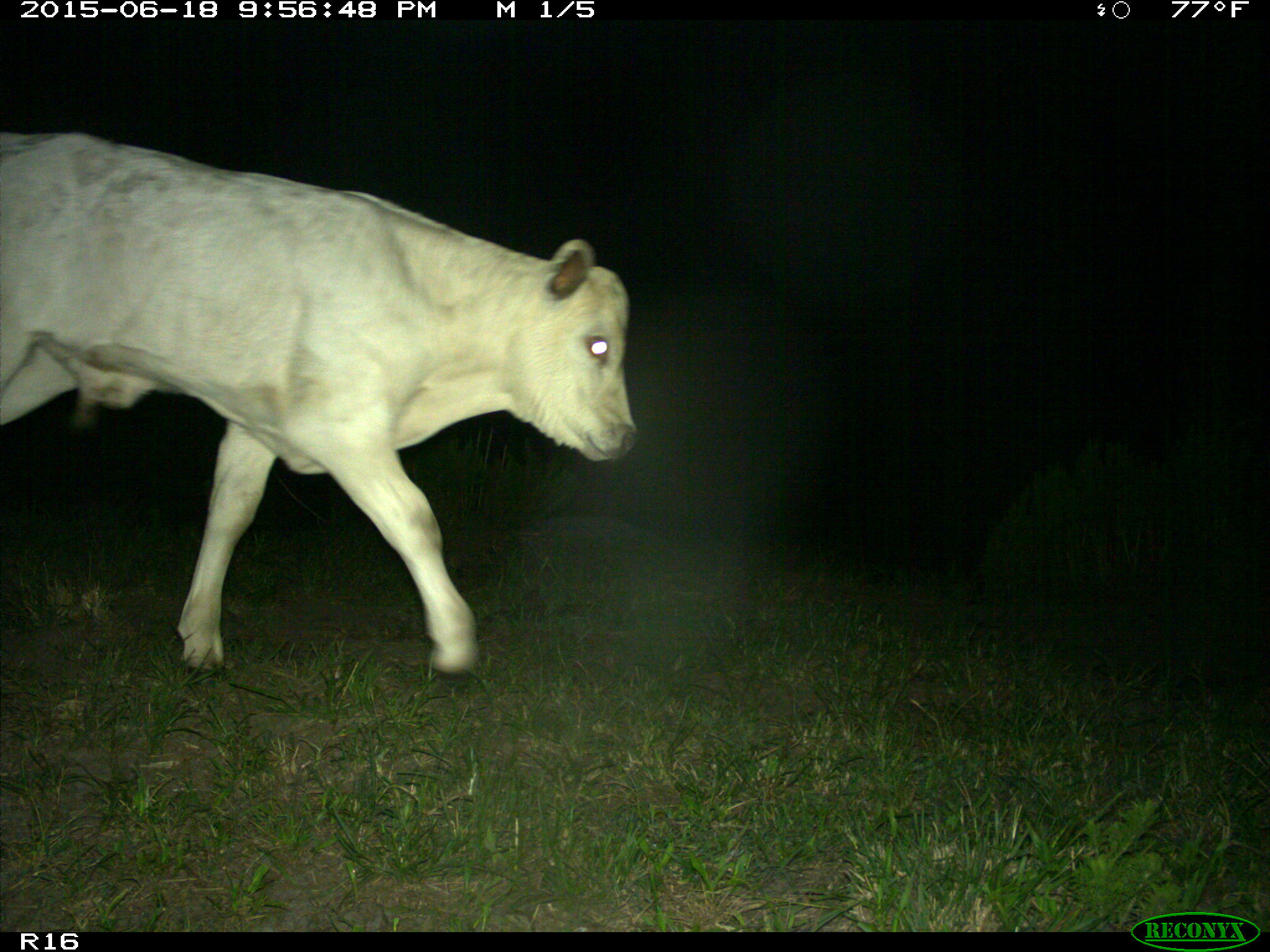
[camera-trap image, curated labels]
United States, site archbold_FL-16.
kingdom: Animalia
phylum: Chordata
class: Mammalia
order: Artiodactyla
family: Bovidae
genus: Bos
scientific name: Bos taurus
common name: domestic cow